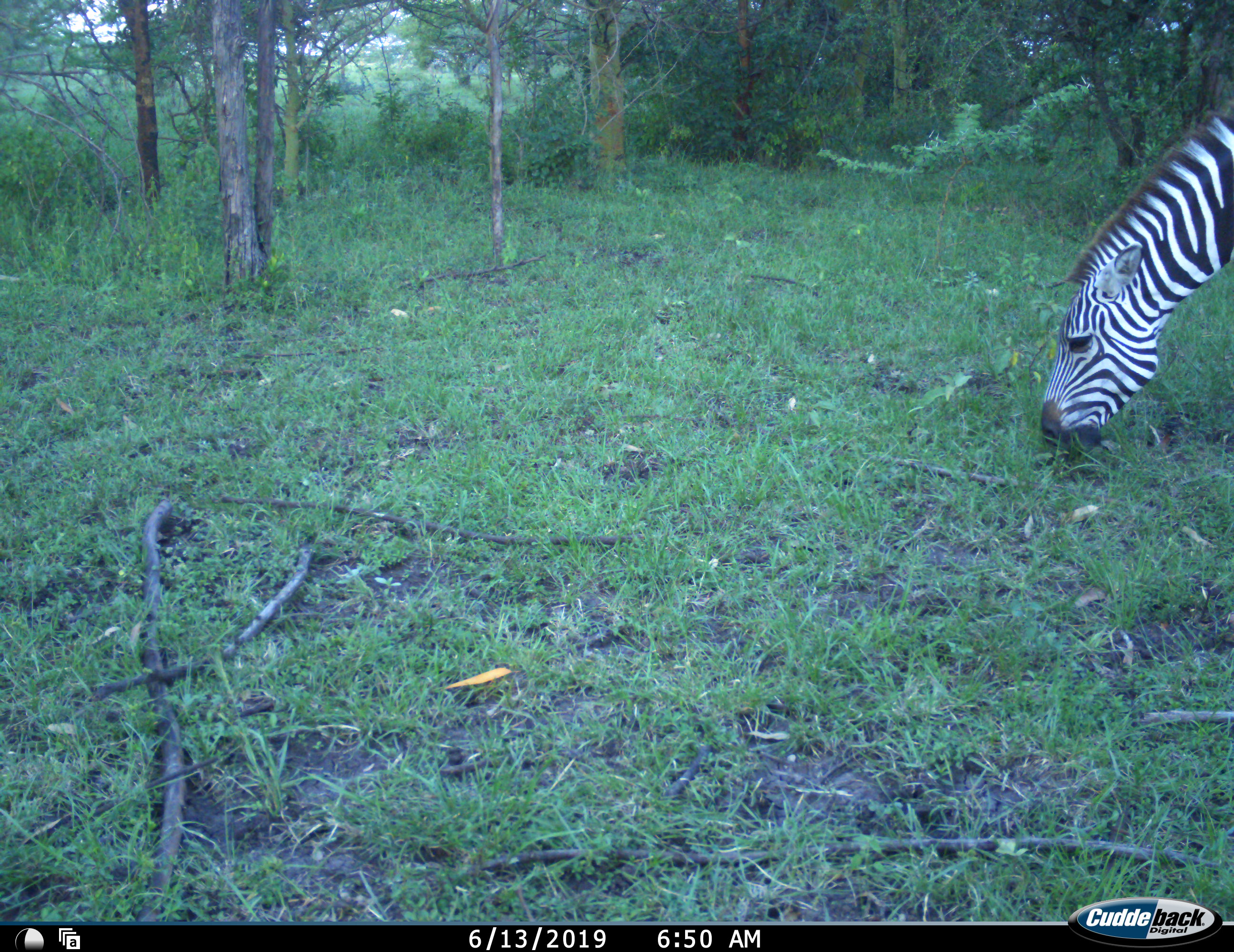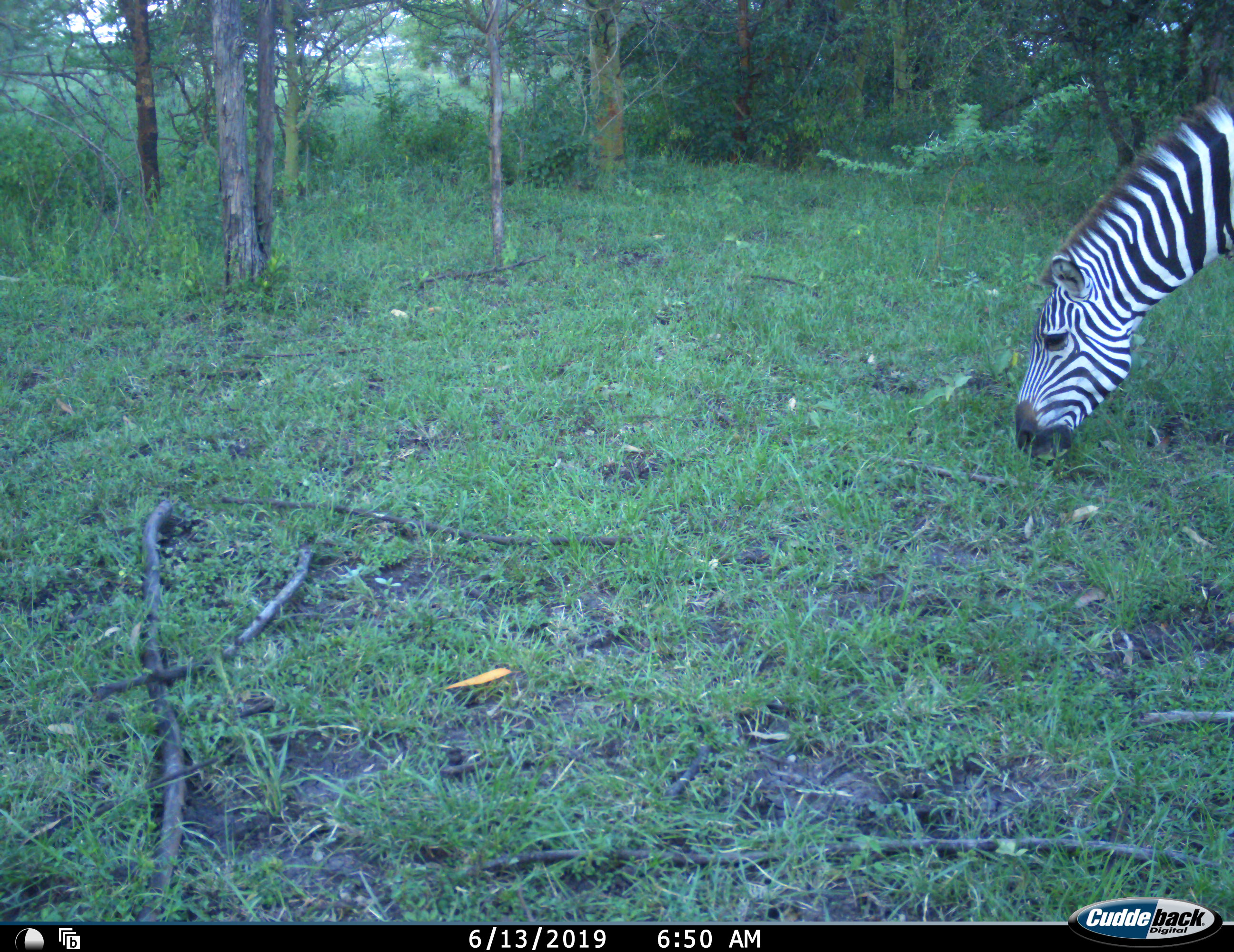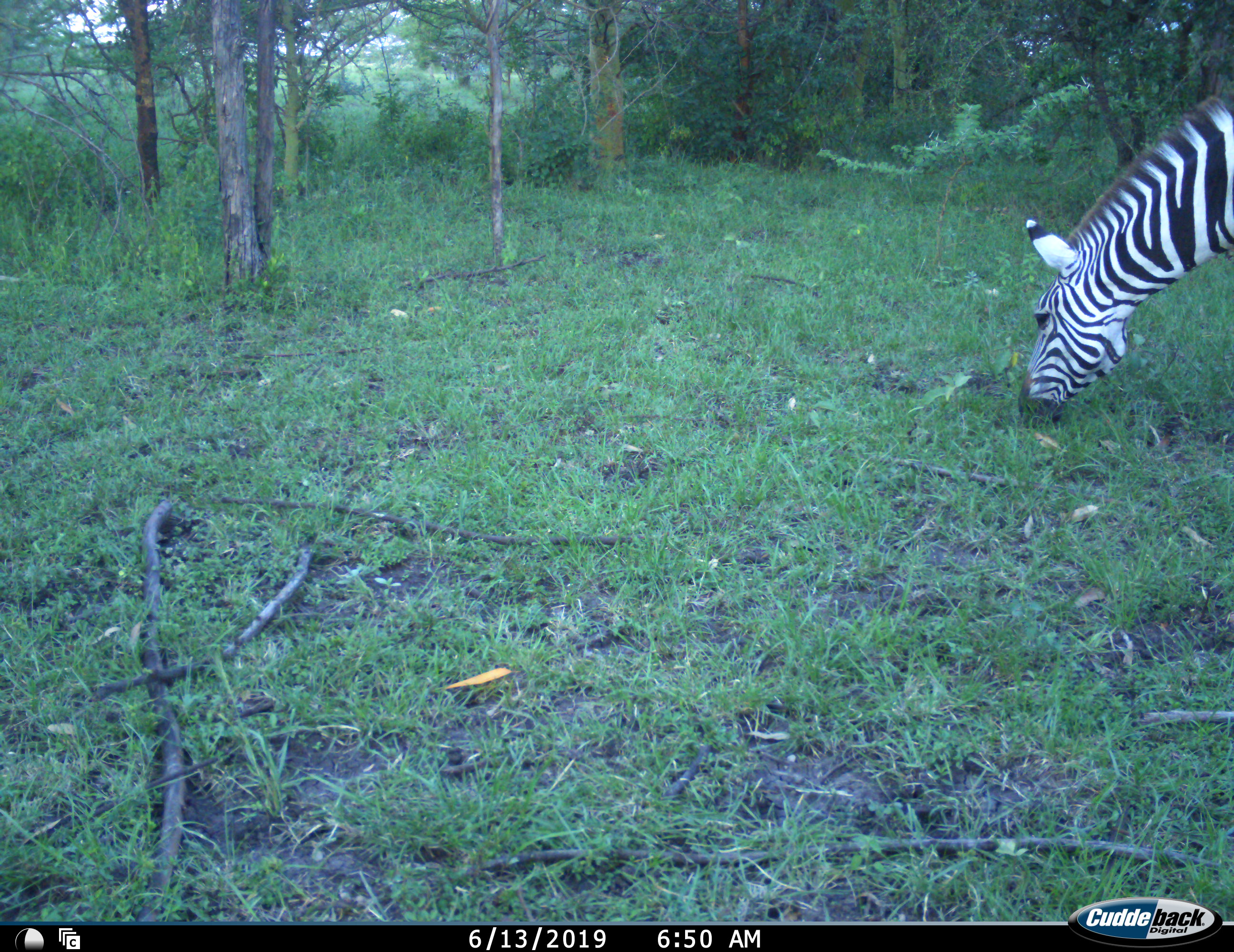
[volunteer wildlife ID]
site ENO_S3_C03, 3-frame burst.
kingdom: Animalia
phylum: Chordata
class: Mammalia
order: Perissodactyla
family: Equidae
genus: Equus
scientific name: Equus quagga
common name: plains zebra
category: zebraplains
Zebraplains (plains zebra) (Equus quagga), count 1. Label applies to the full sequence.